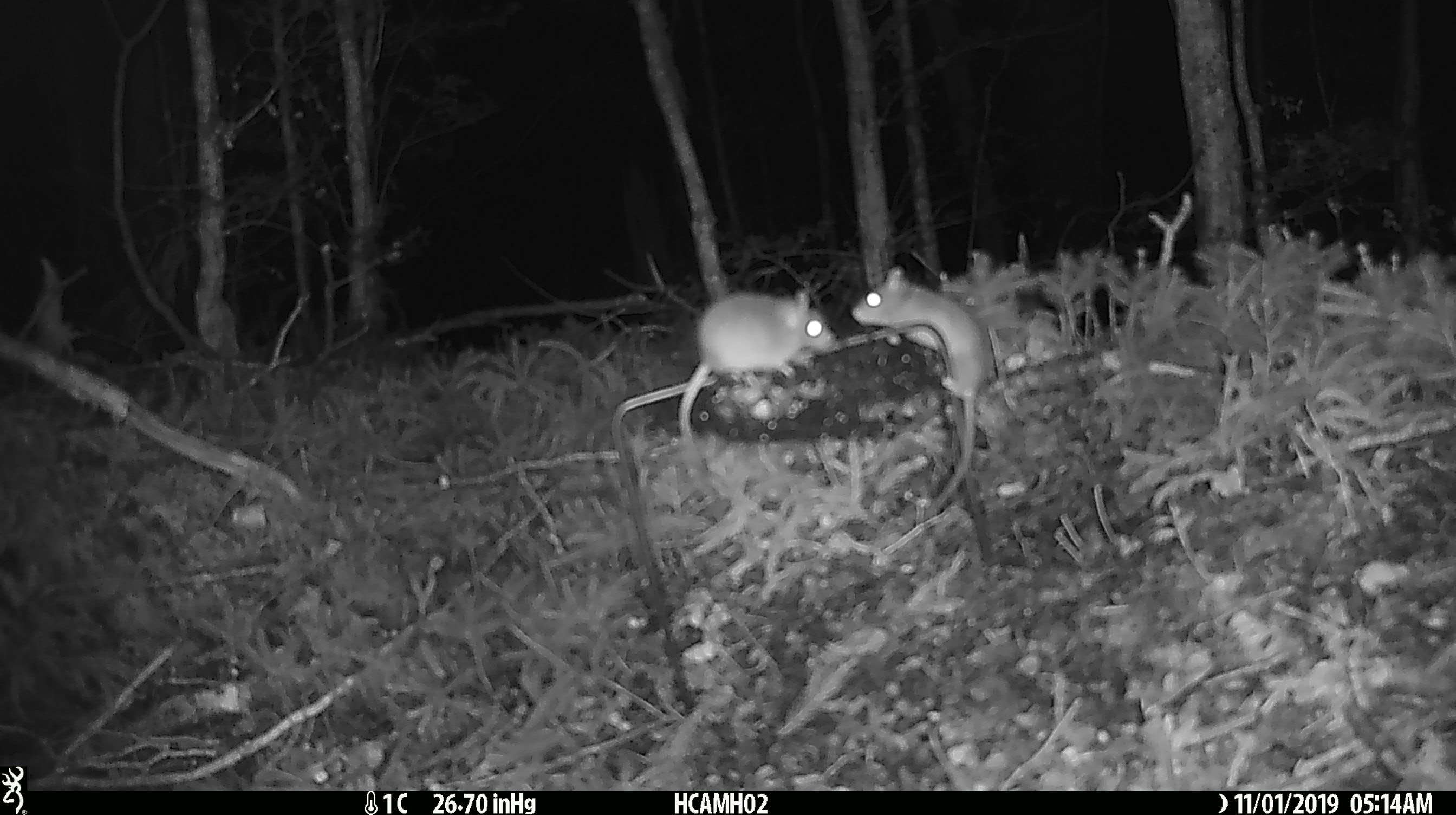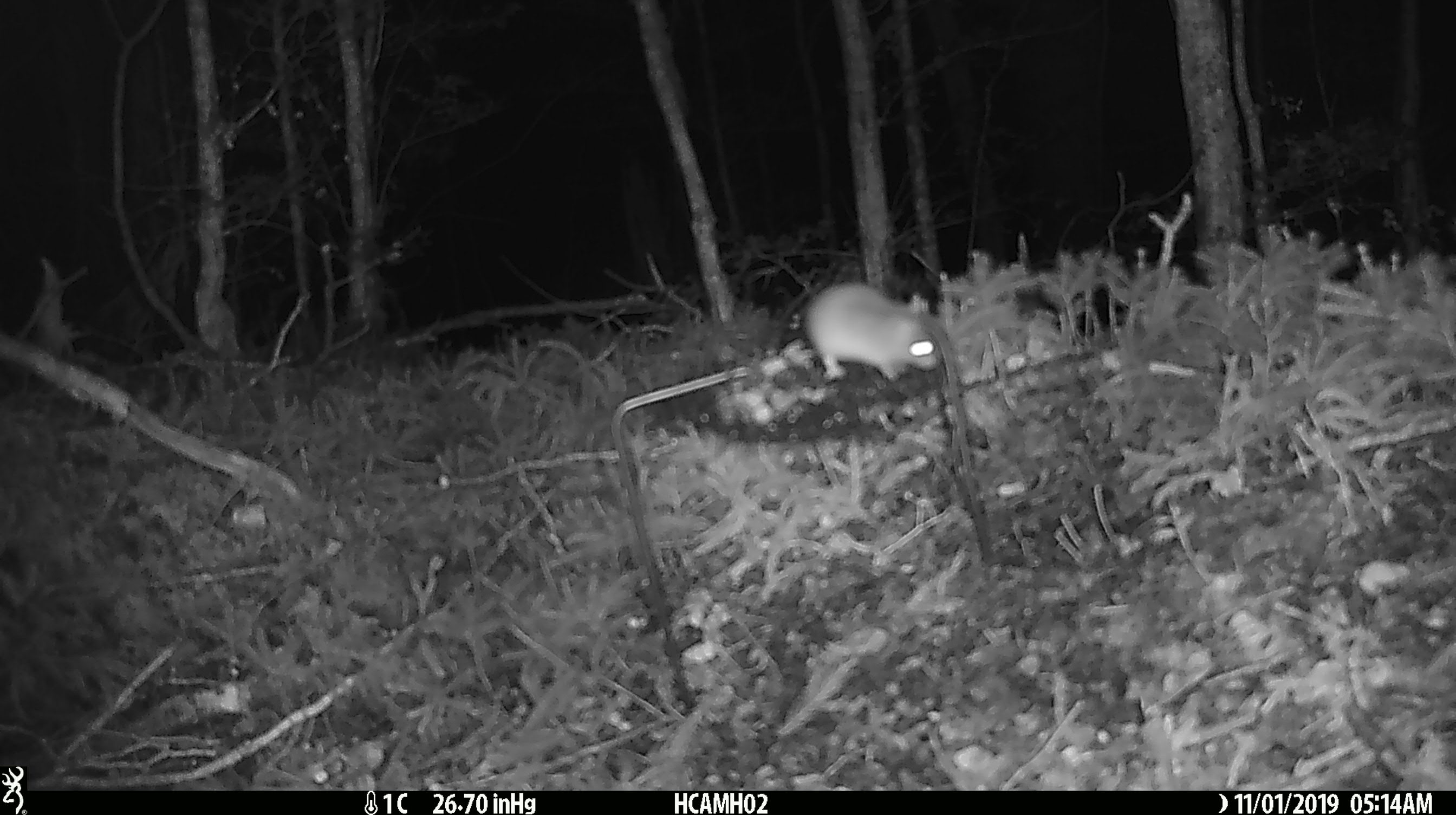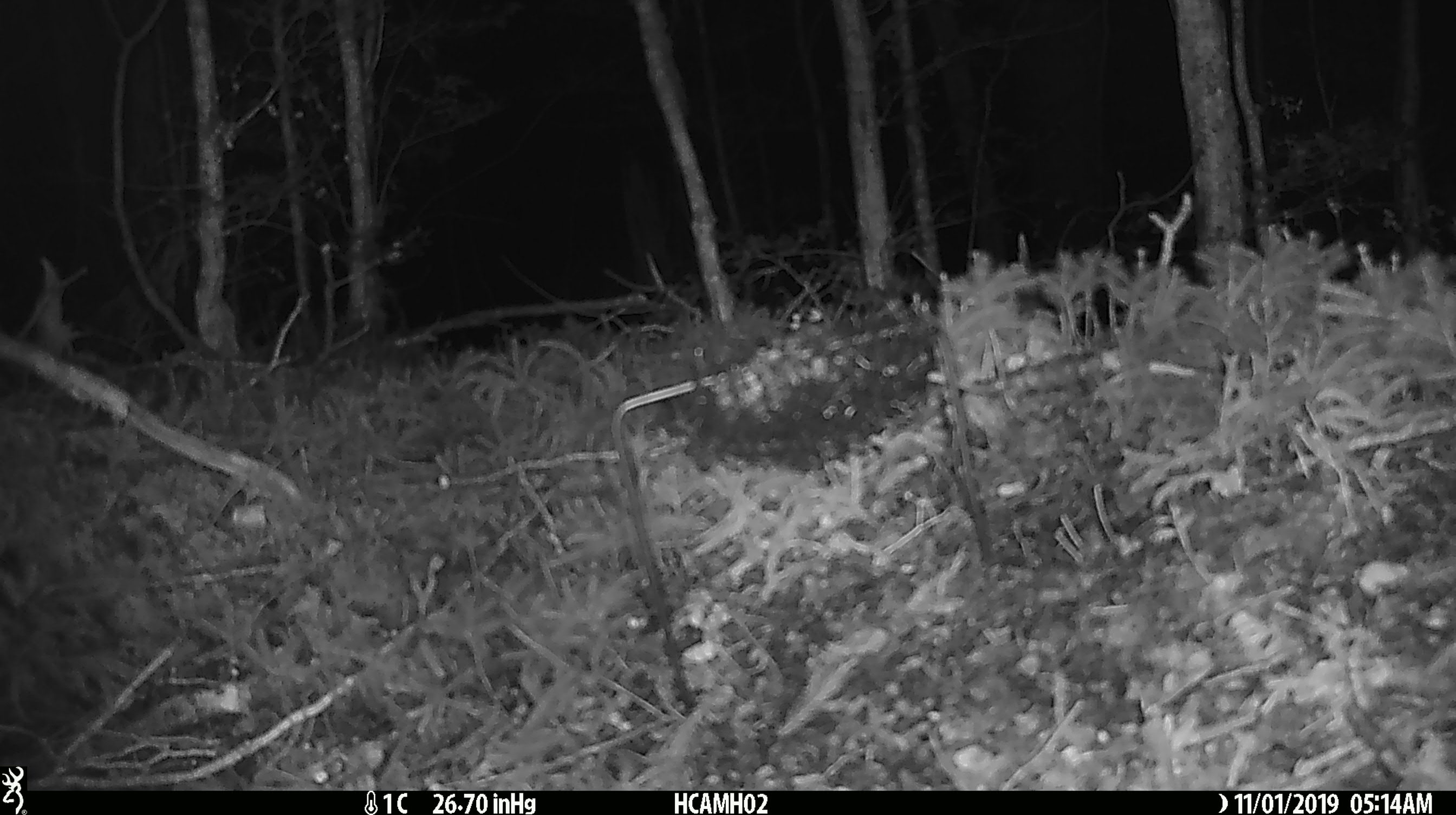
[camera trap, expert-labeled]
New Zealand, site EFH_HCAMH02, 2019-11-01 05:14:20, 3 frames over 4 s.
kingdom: Animalia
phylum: Chordata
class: Mammalia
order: Rodentia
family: Muridae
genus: Mus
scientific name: Mus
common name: mouse